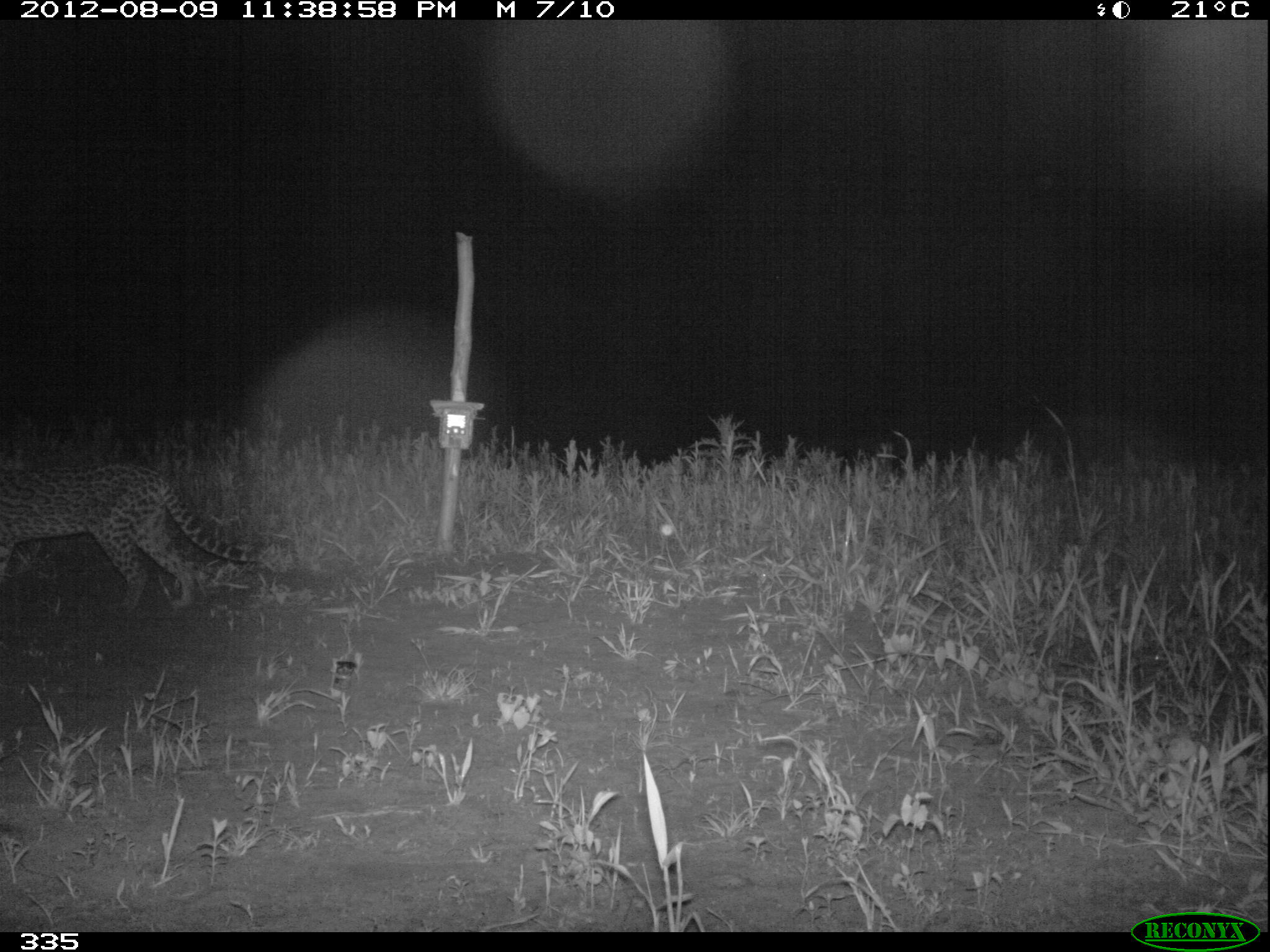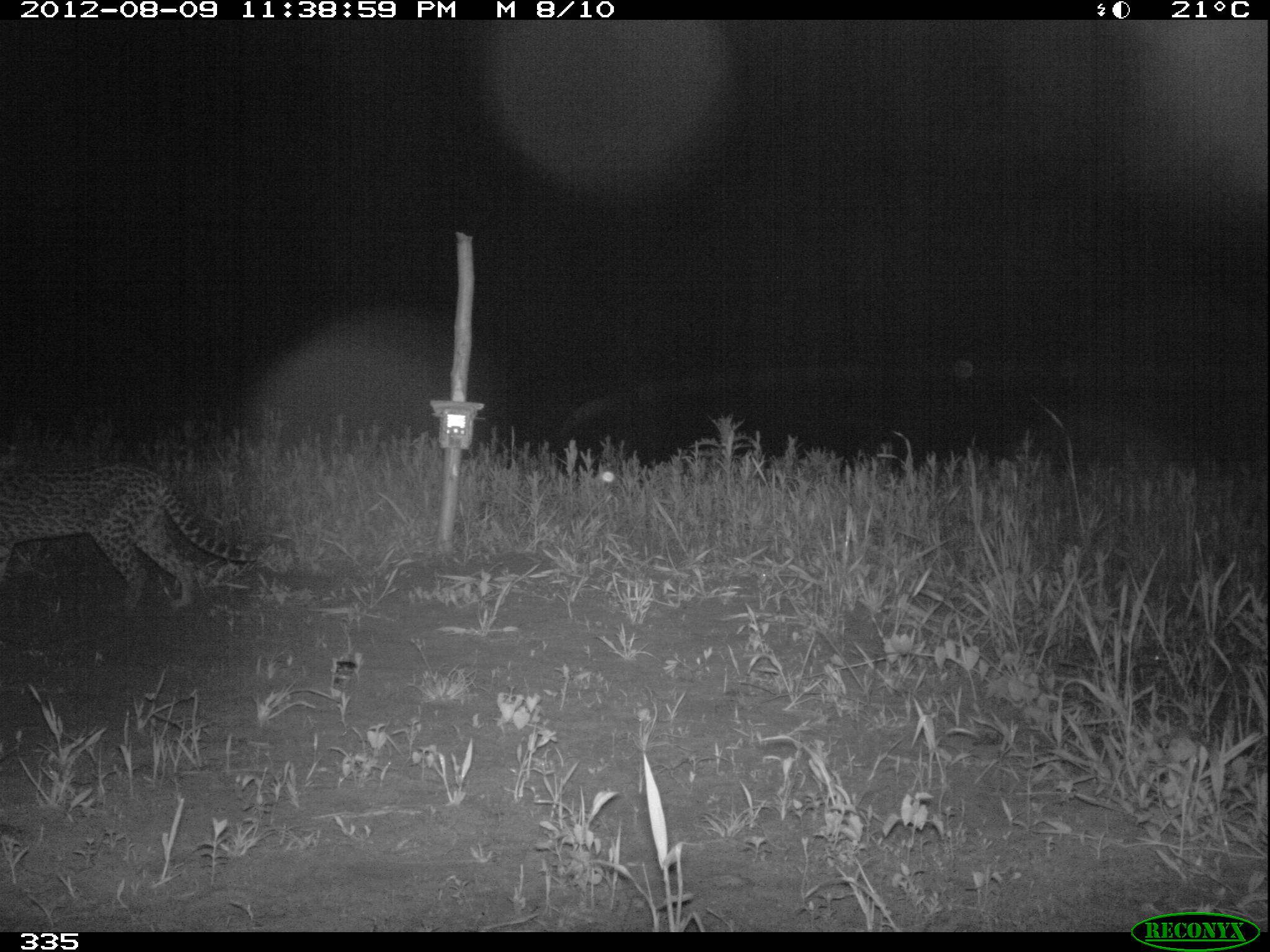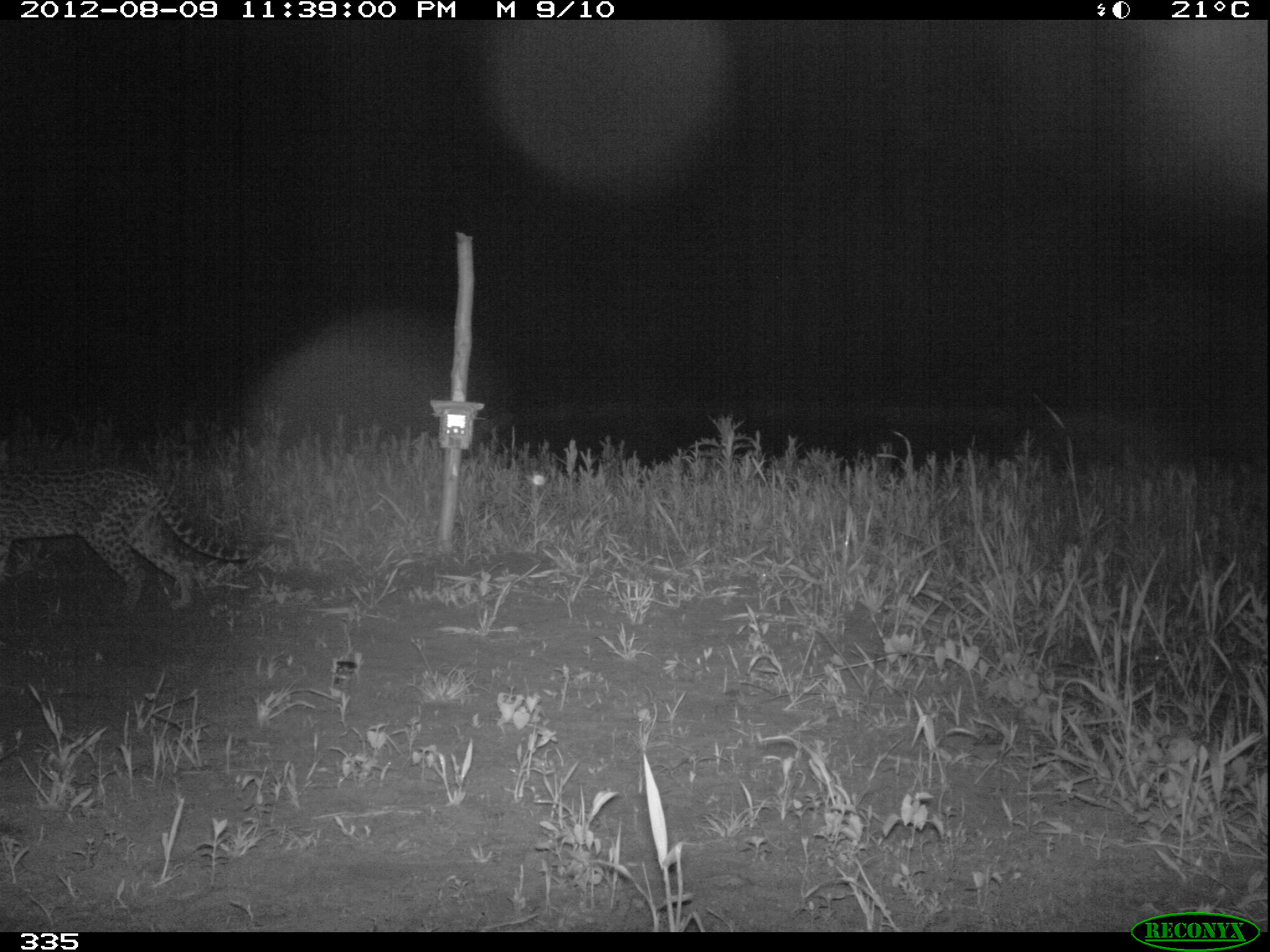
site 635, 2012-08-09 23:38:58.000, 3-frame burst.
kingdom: Animalia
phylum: Chordata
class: Mammalia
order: Carnivora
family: Felidae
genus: Leopardus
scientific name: Leopardus pardalis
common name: ocelot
Leopardus pardalis (ocelot).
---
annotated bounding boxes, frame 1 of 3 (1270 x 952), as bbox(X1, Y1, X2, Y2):
leopardus pardalis: bbox(0, 454, 268, 615)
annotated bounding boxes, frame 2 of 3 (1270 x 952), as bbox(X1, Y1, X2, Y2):
leopardus pardalis: bbox(0, 437, 268, 615)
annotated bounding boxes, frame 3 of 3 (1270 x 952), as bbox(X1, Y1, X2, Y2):
leopardus pardalis: bbox(1, 427, 259, 615)